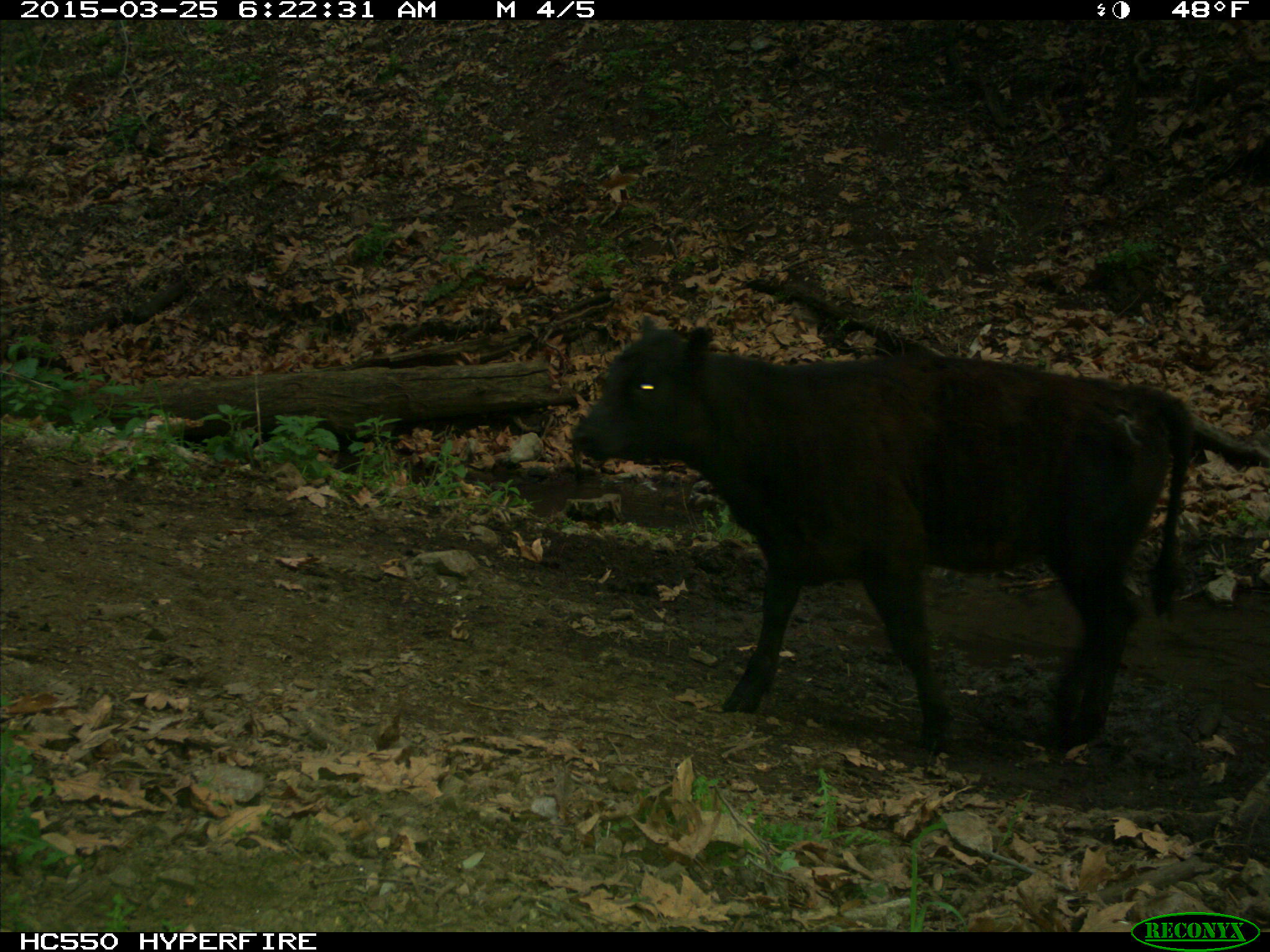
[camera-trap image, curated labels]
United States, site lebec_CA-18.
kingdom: Animalia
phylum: Chordata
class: Mammalia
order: Artiodactyla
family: Bovidae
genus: Bos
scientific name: Bos taurus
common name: domestic cow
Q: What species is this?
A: Bos taurus (domestic cow).